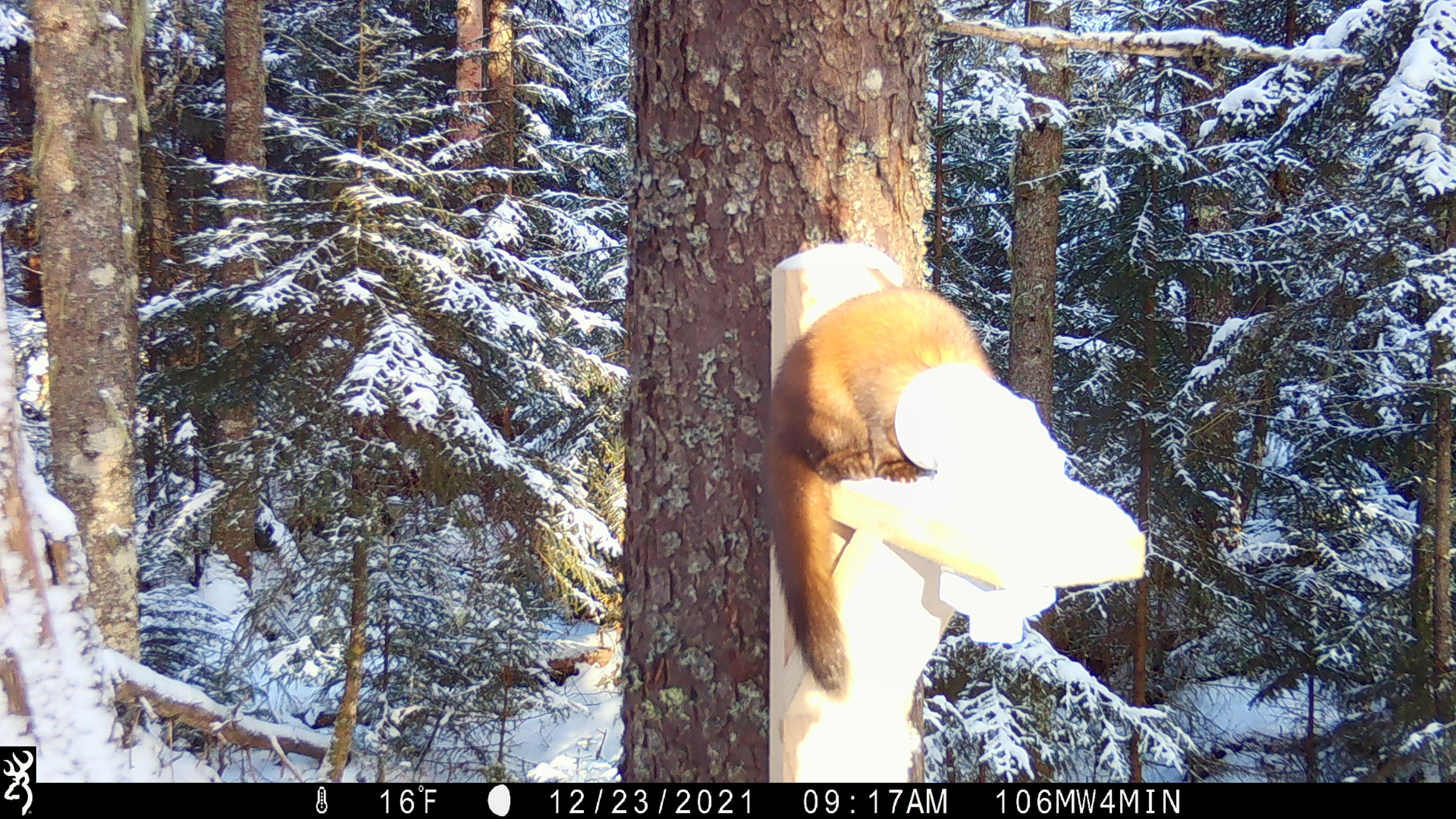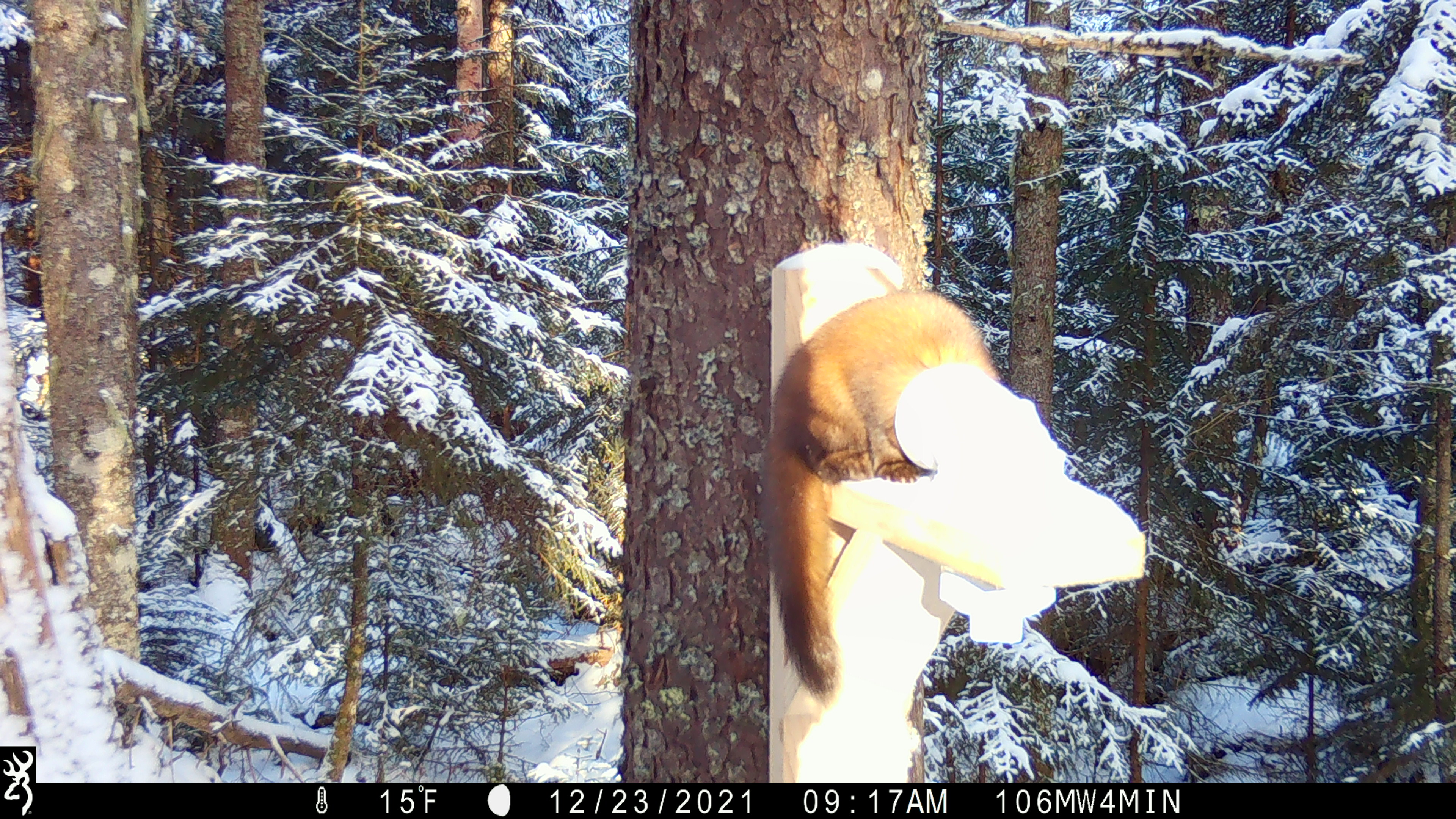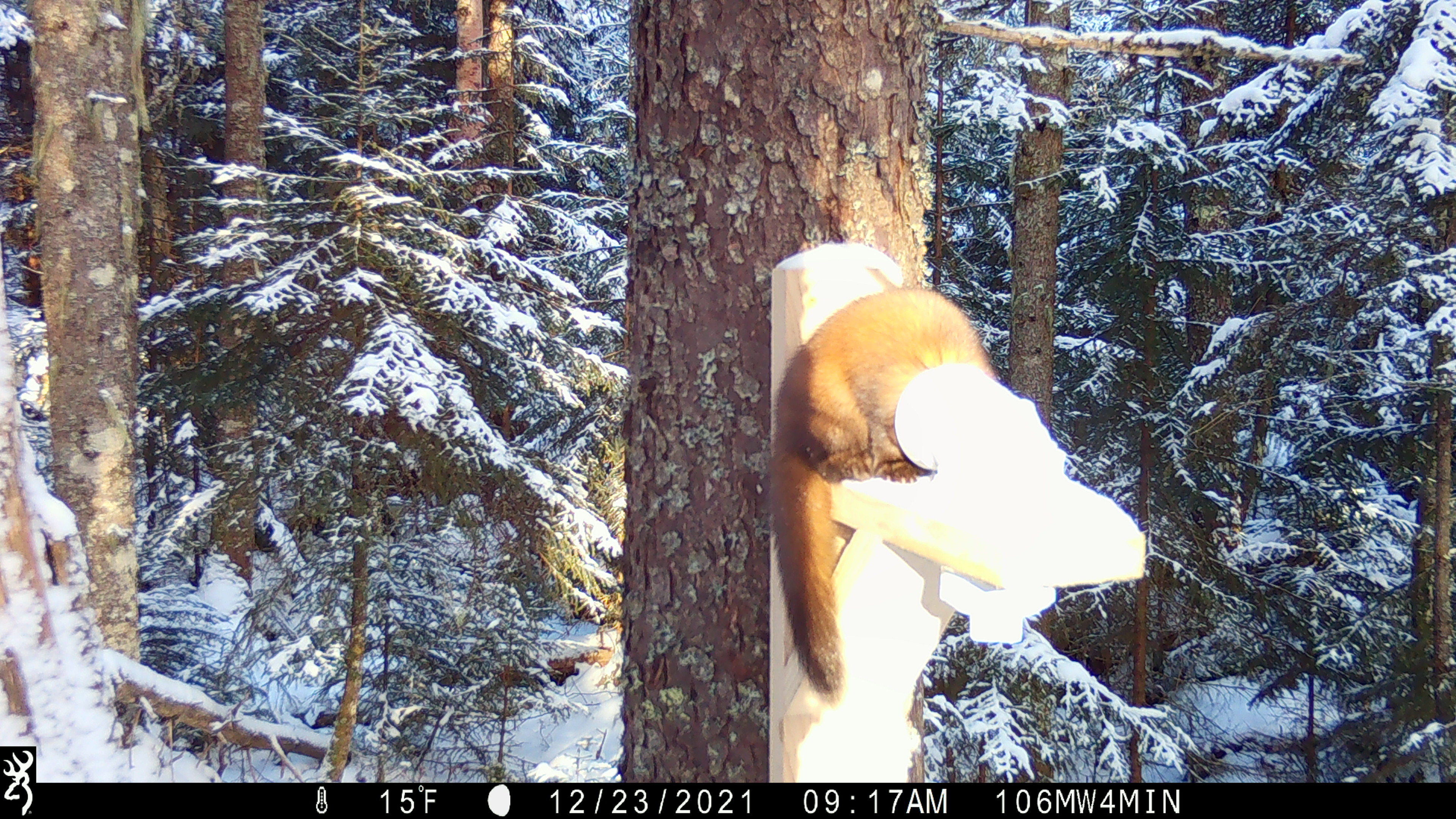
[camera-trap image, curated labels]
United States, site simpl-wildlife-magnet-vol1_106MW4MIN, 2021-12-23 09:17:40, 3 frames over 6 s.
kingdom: Animalia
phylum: Chordata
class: Mammalia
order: Carnivora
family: Mustelidae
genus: Martes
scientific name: Martes americana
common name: american marten